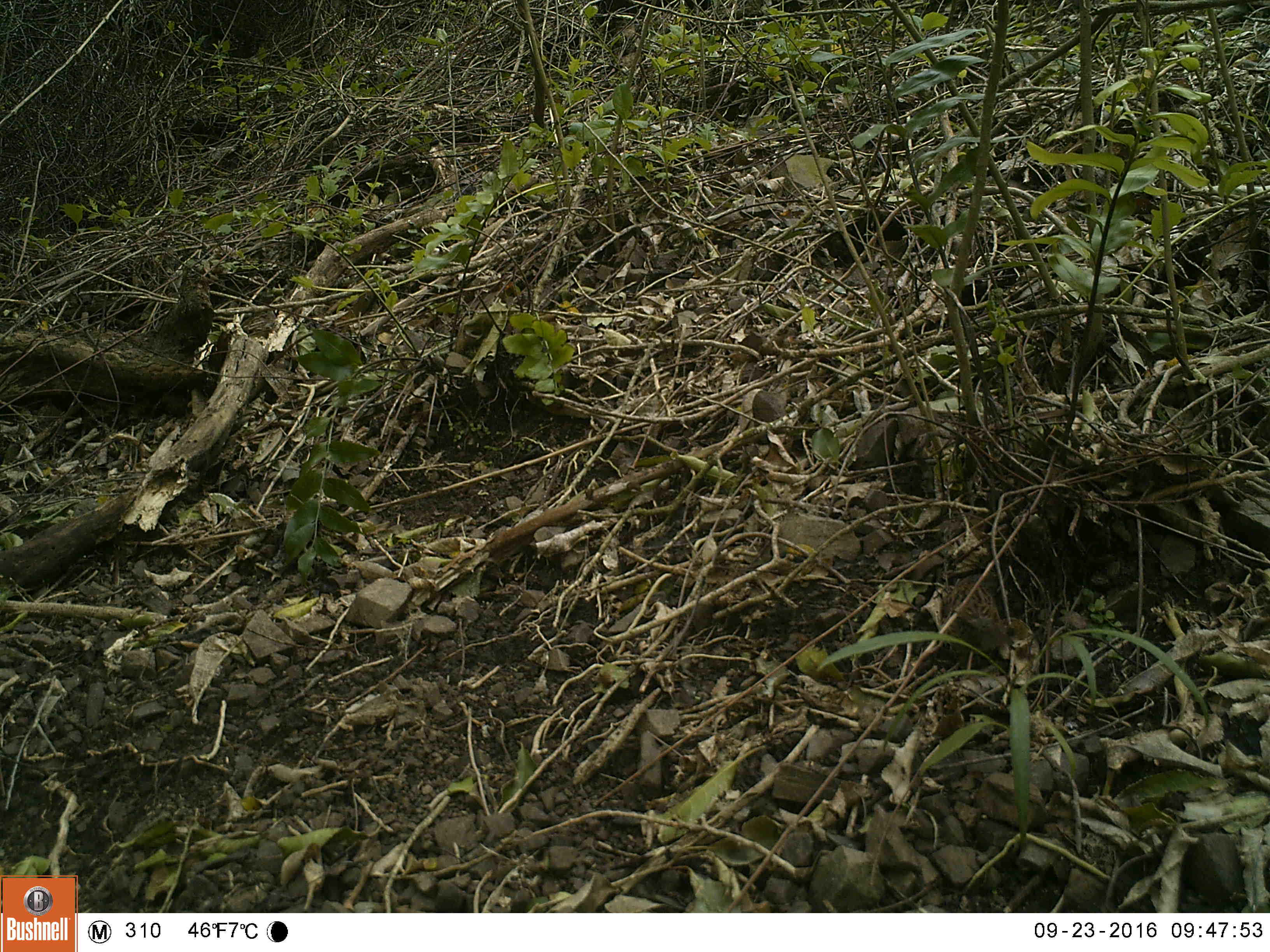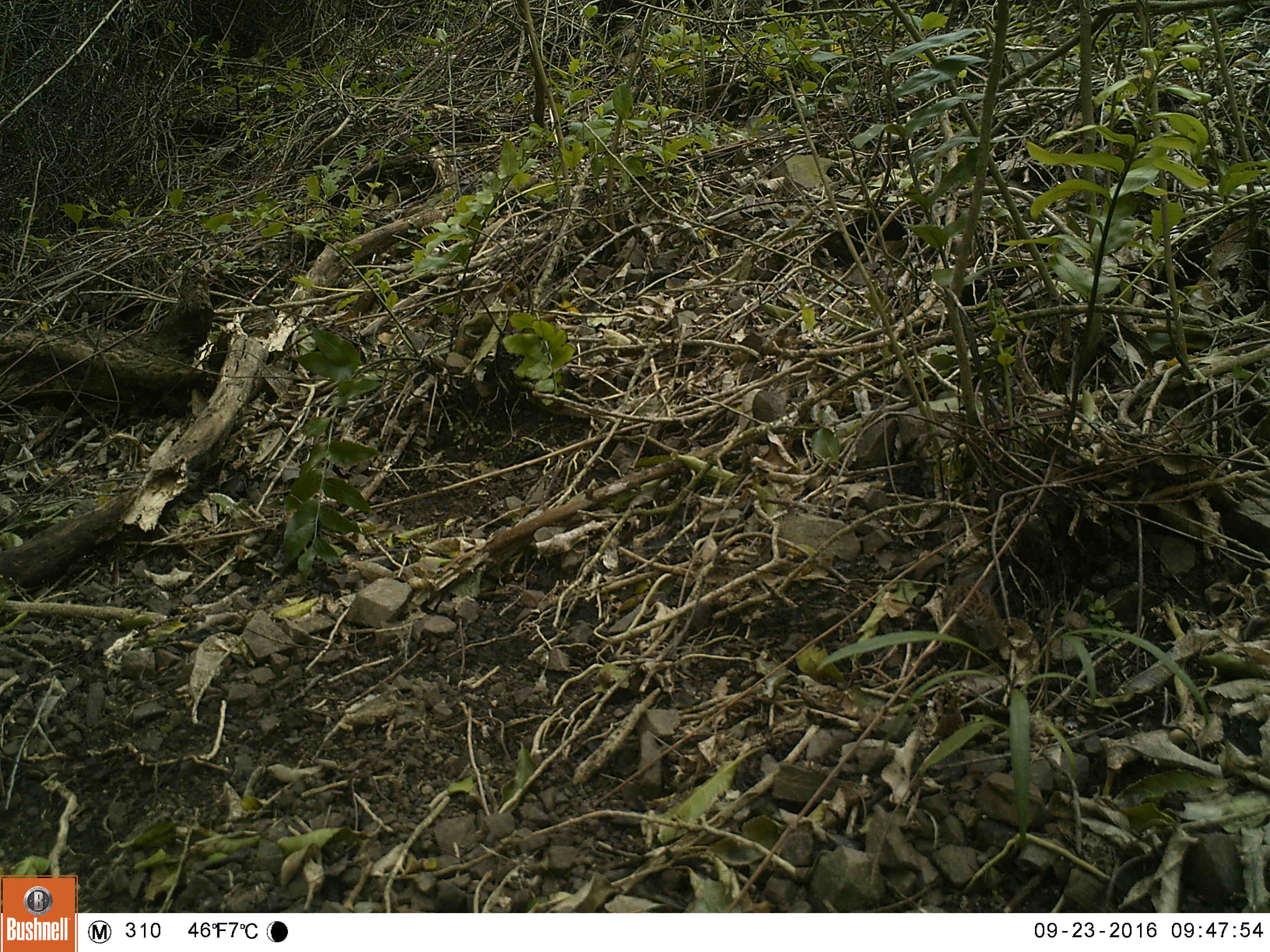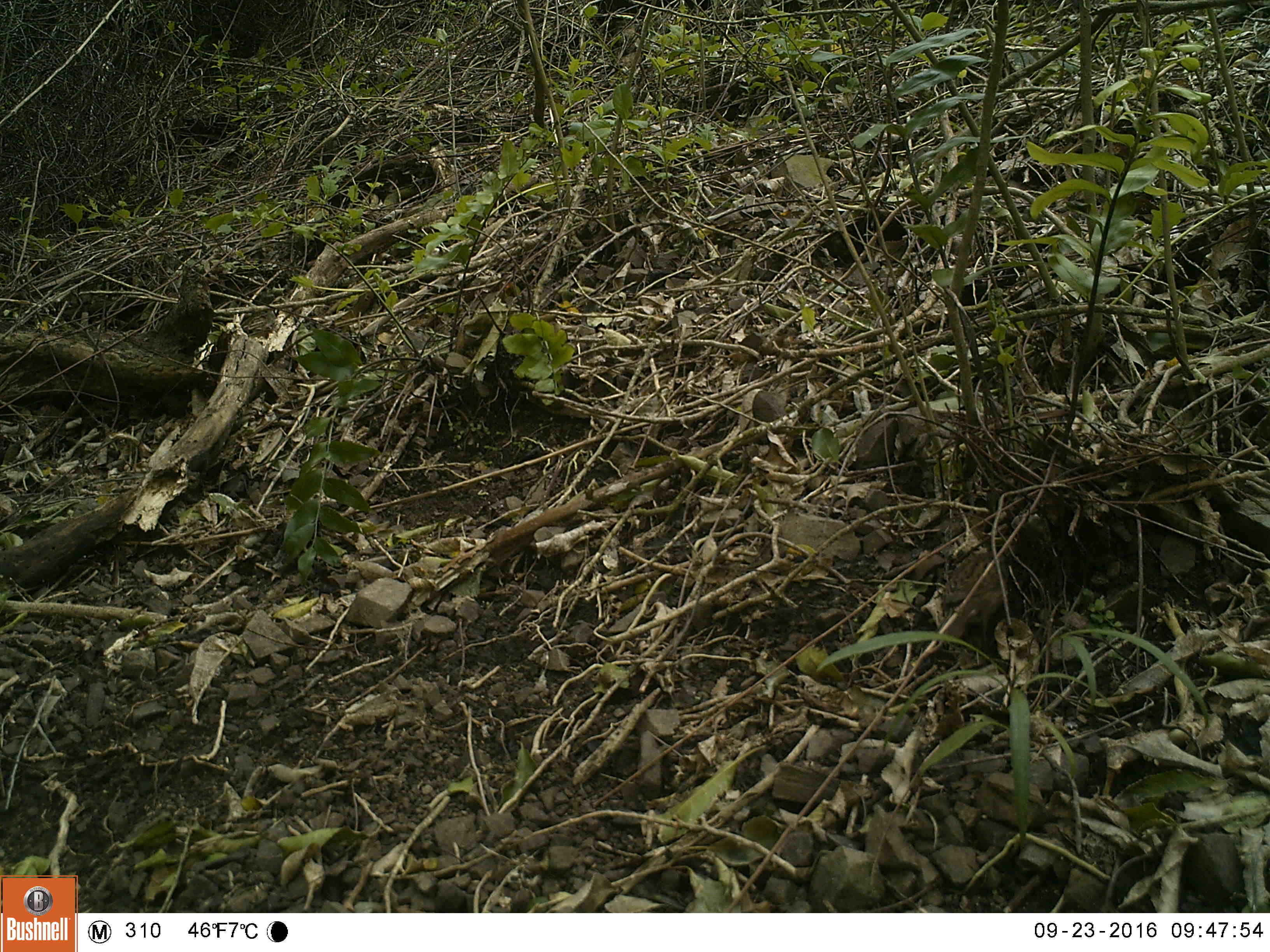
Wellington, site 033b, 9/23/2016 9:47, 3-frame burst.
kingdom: Animalia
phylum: Chordata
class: Aves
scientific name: Aves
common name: bird